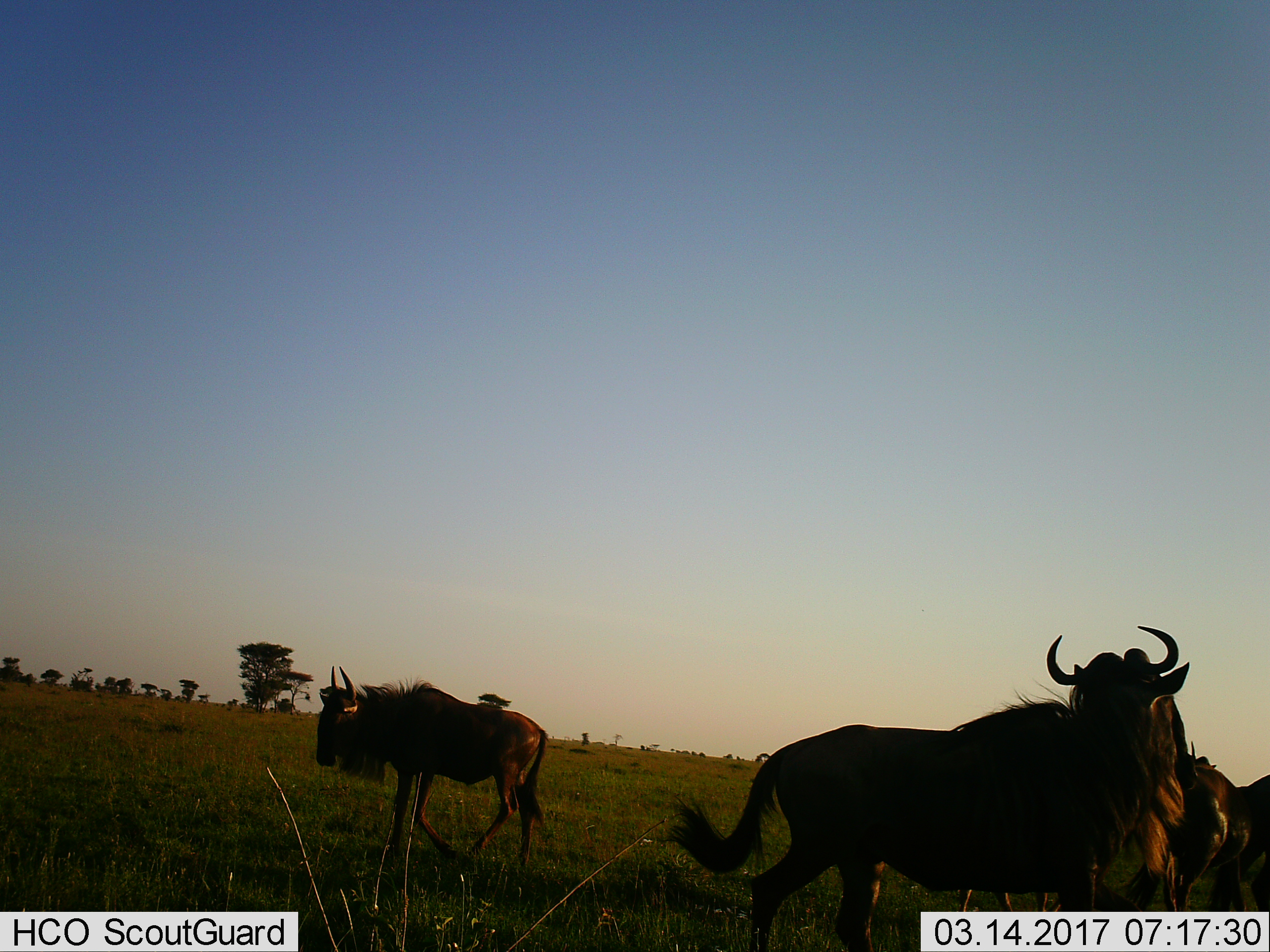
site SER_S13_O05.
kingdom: Animalia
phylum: Chordata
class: Mammalia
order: Artiodactyla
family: Bovidae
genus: Connochaetes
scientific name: Connochaetes taurinus taurinus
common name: blue wildebeest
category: wildebeestblue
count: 4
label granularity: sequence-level